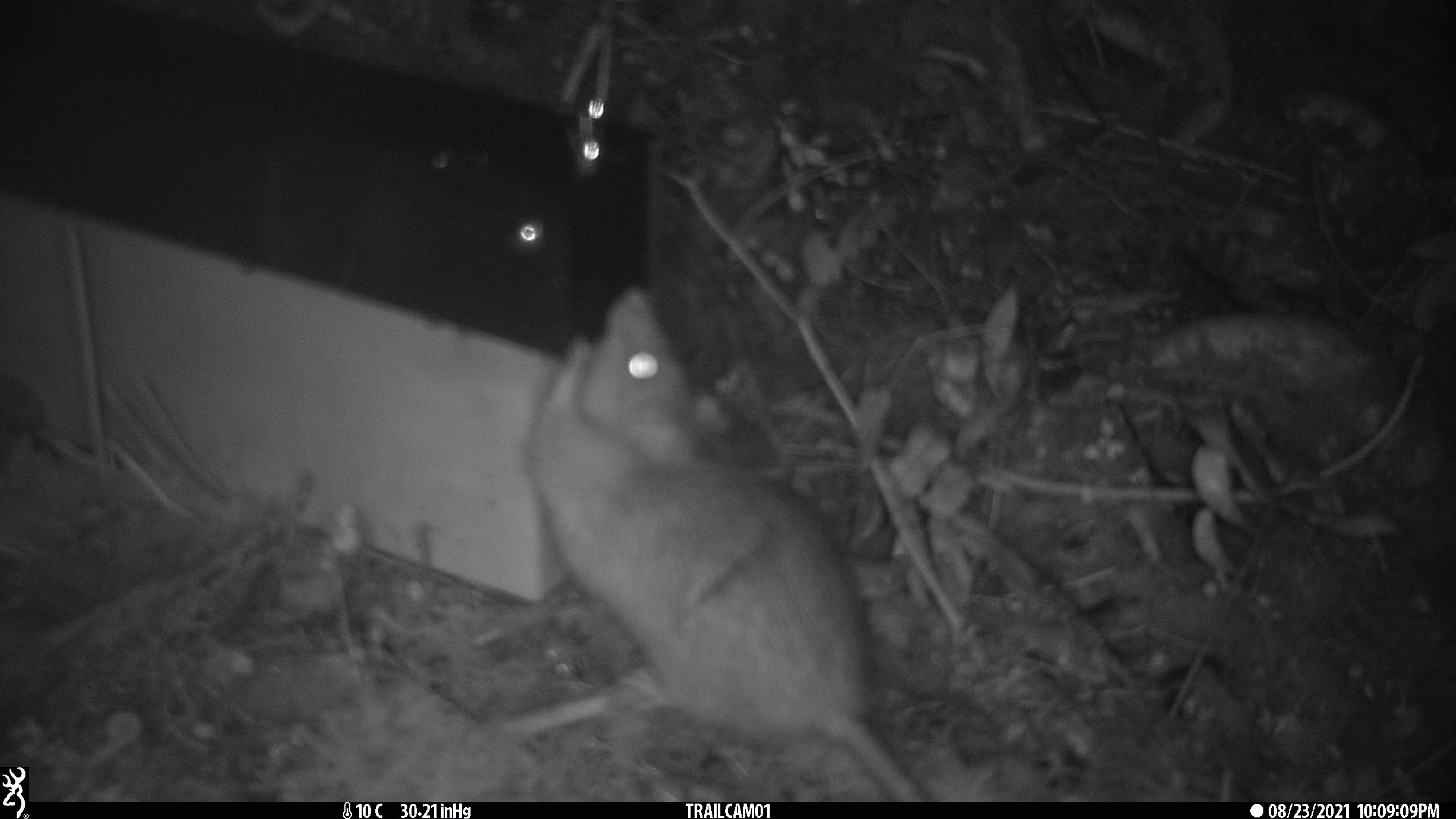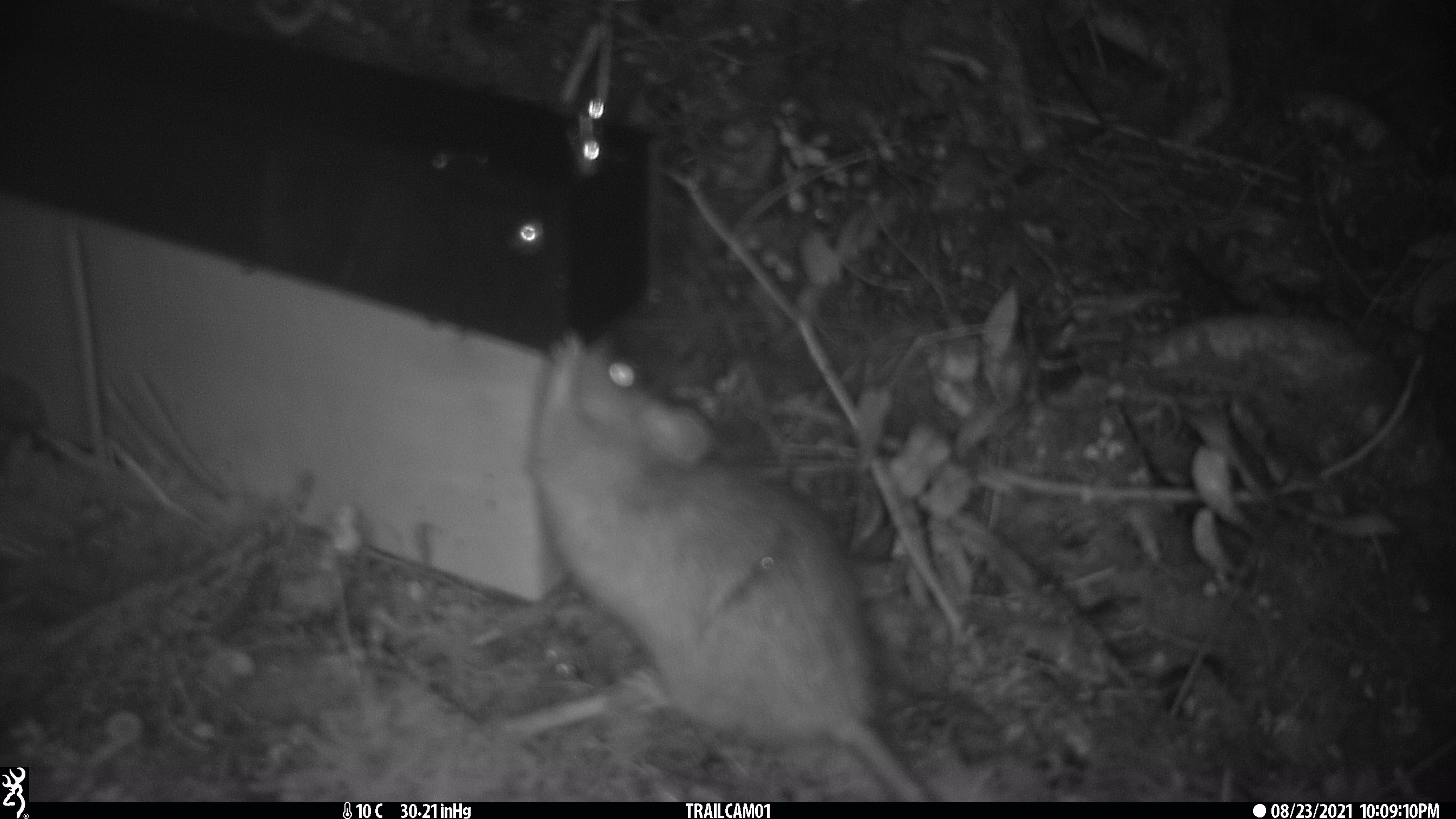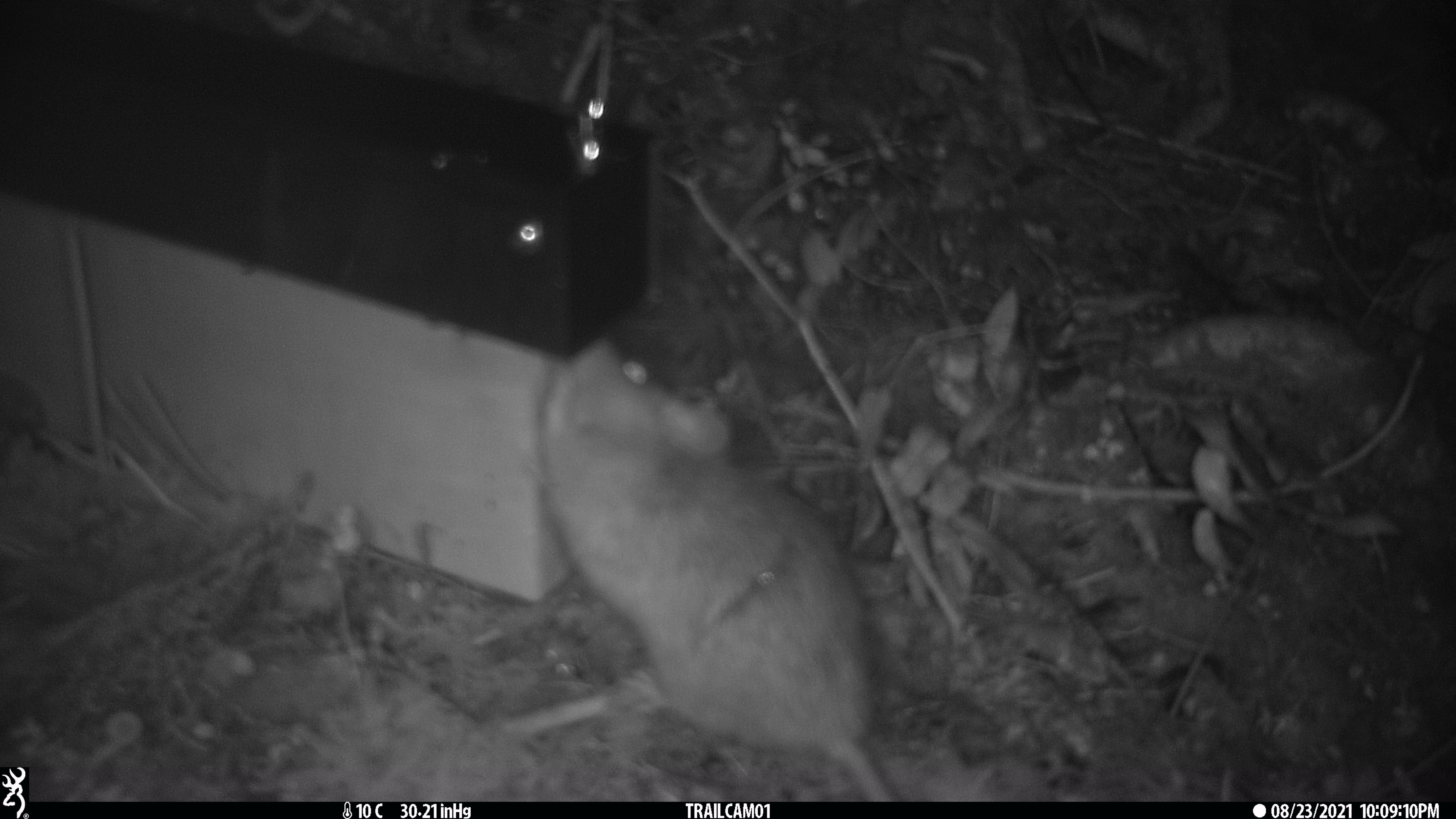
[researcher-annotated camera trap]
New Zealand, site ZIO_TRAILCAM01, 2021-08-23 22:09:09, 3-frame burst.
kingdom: Animalia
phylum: Chordata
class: Mammalia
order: Rodentia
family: Muridae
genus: Rattus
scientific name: Rattus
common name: rat